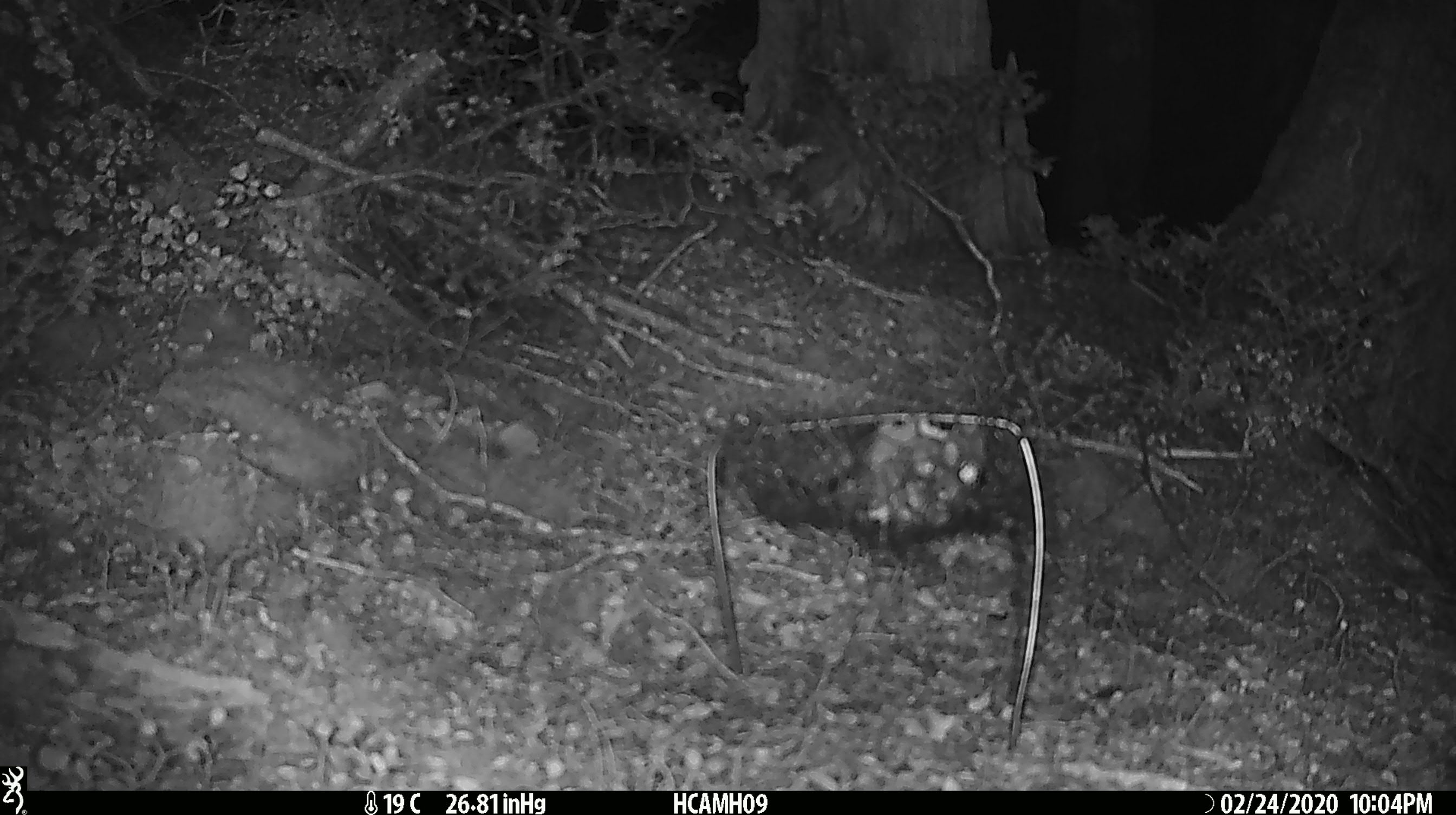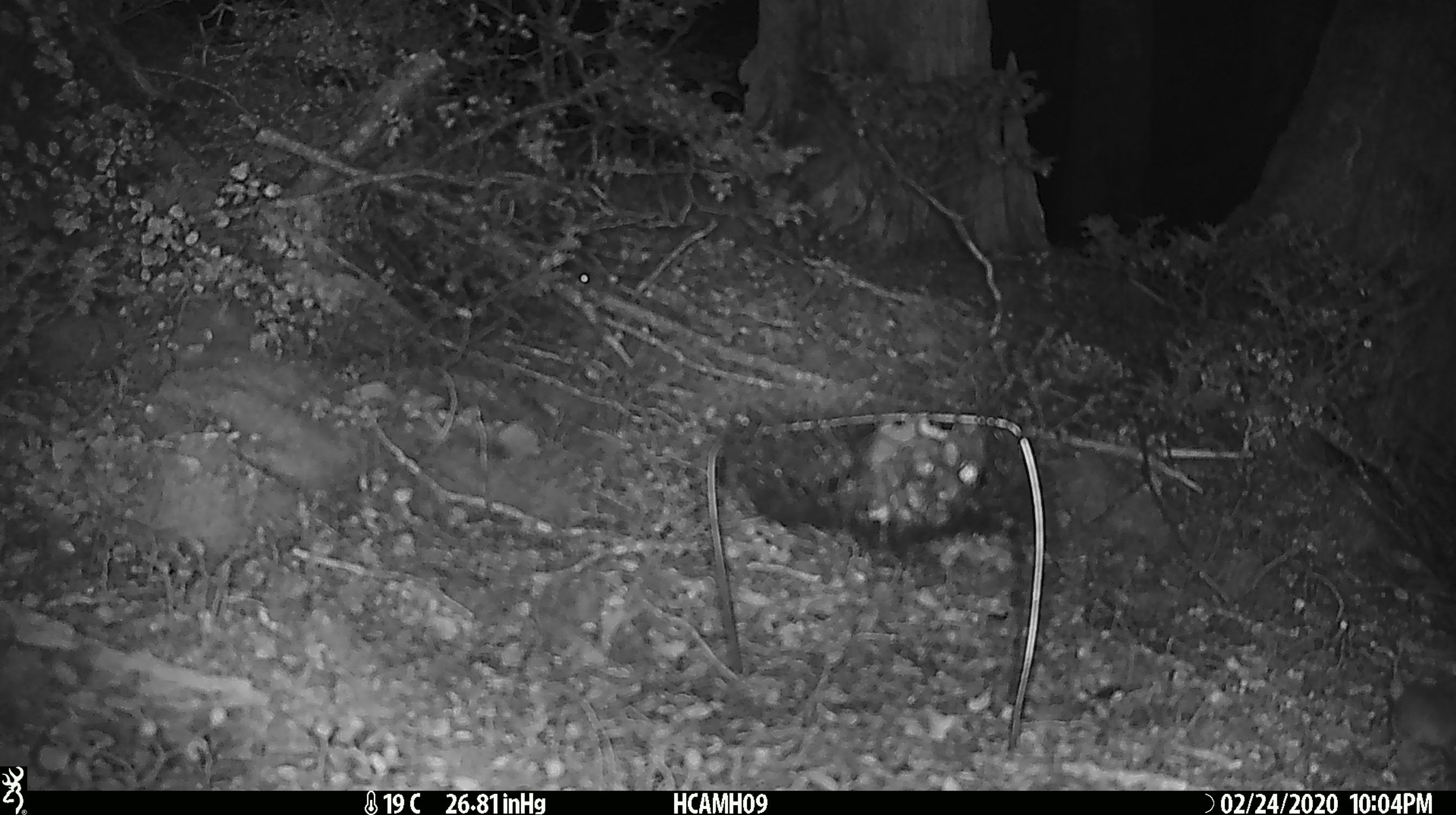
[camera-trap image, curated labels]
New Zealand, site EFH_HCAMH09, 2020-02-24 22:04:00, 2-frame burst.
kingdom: Animalia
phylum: Chordata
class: Mammalia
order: Rodentia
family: Muridae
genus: Mus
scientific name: Mus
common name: mouse